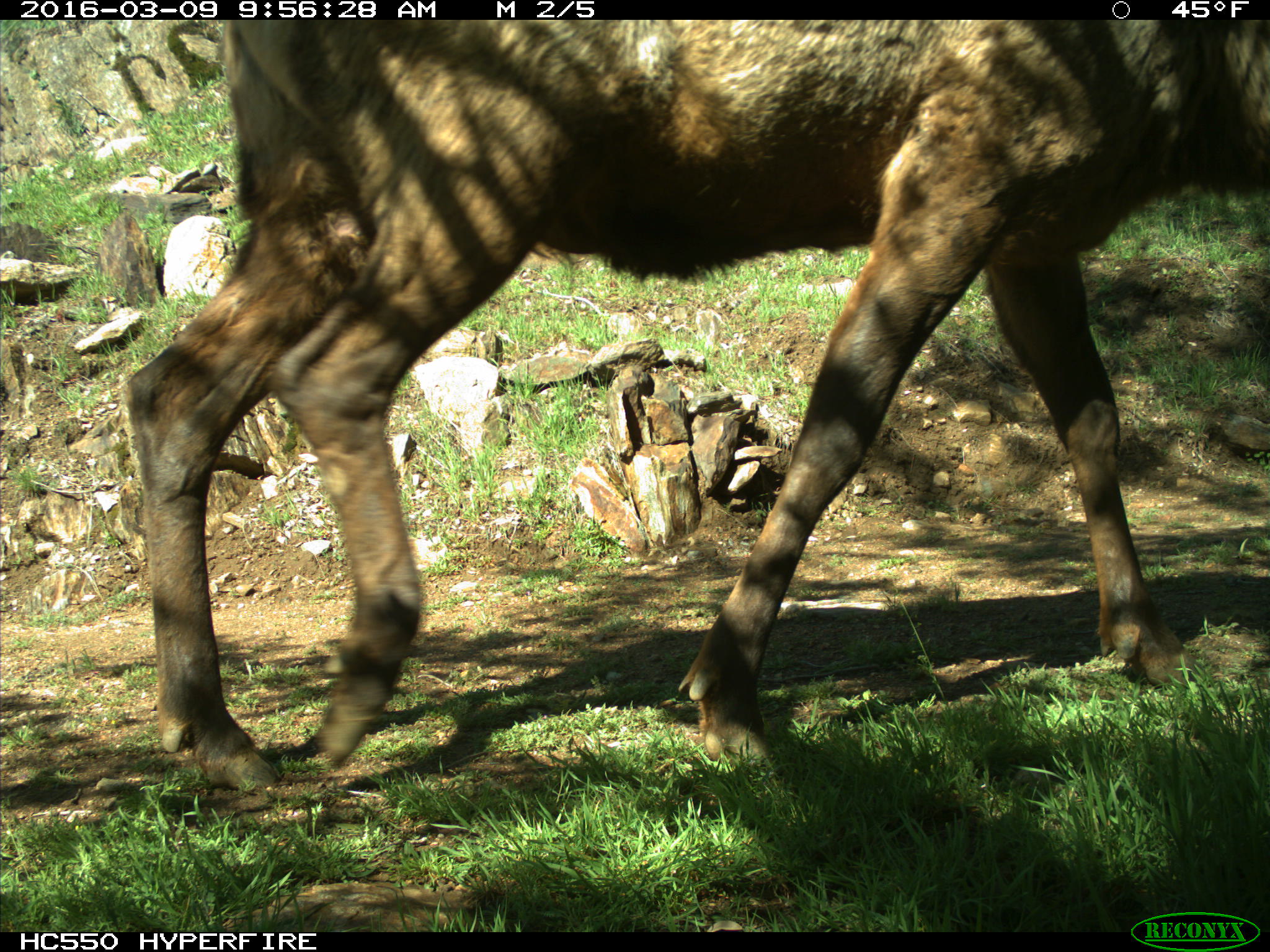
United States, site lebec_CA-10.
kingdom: Animalia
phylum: Chordata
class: Mammalia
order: Artiodactyla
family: Cervidae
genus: Cervus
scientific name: Cervus canadensis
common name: elk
Cervus canadensis (elk).